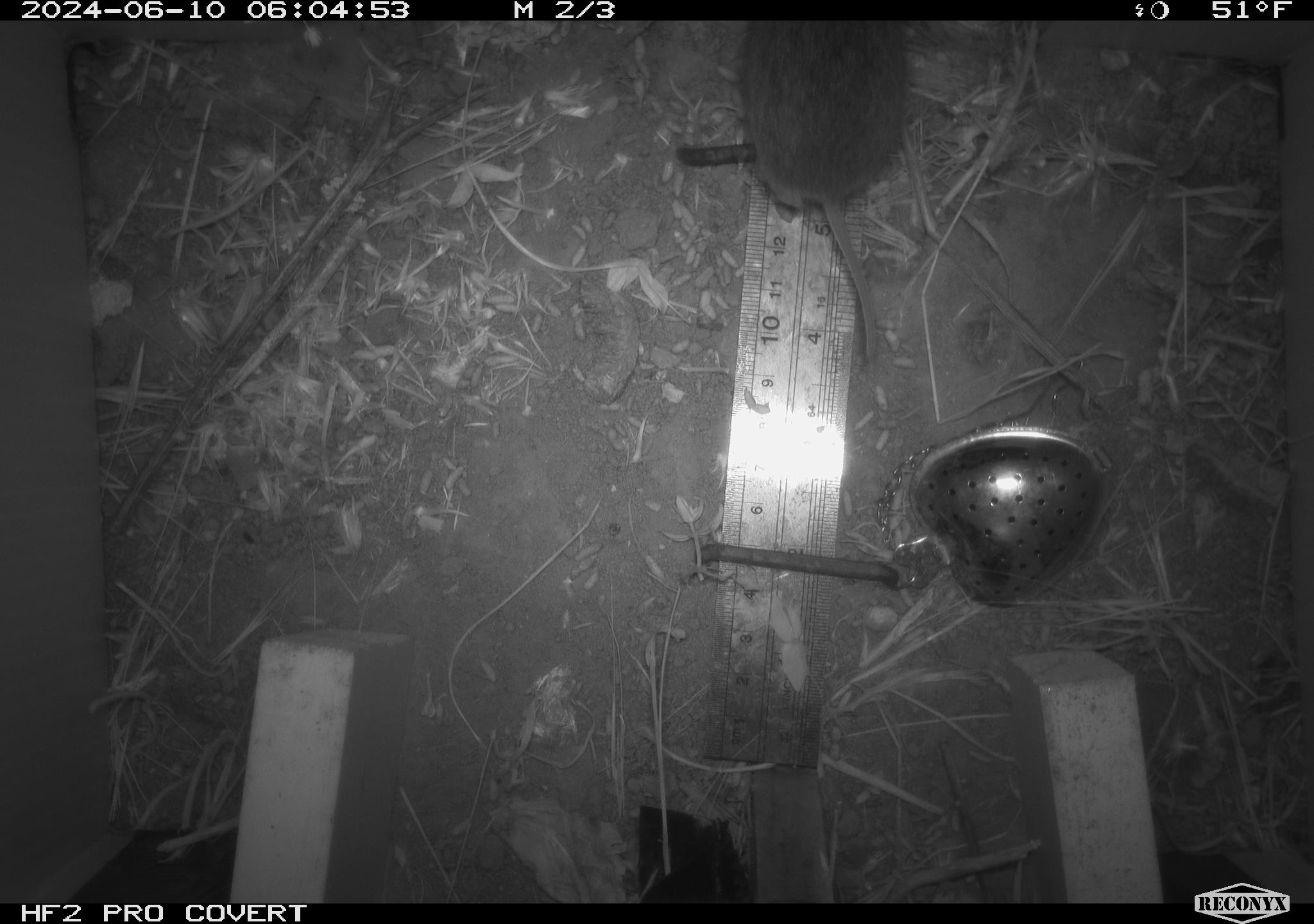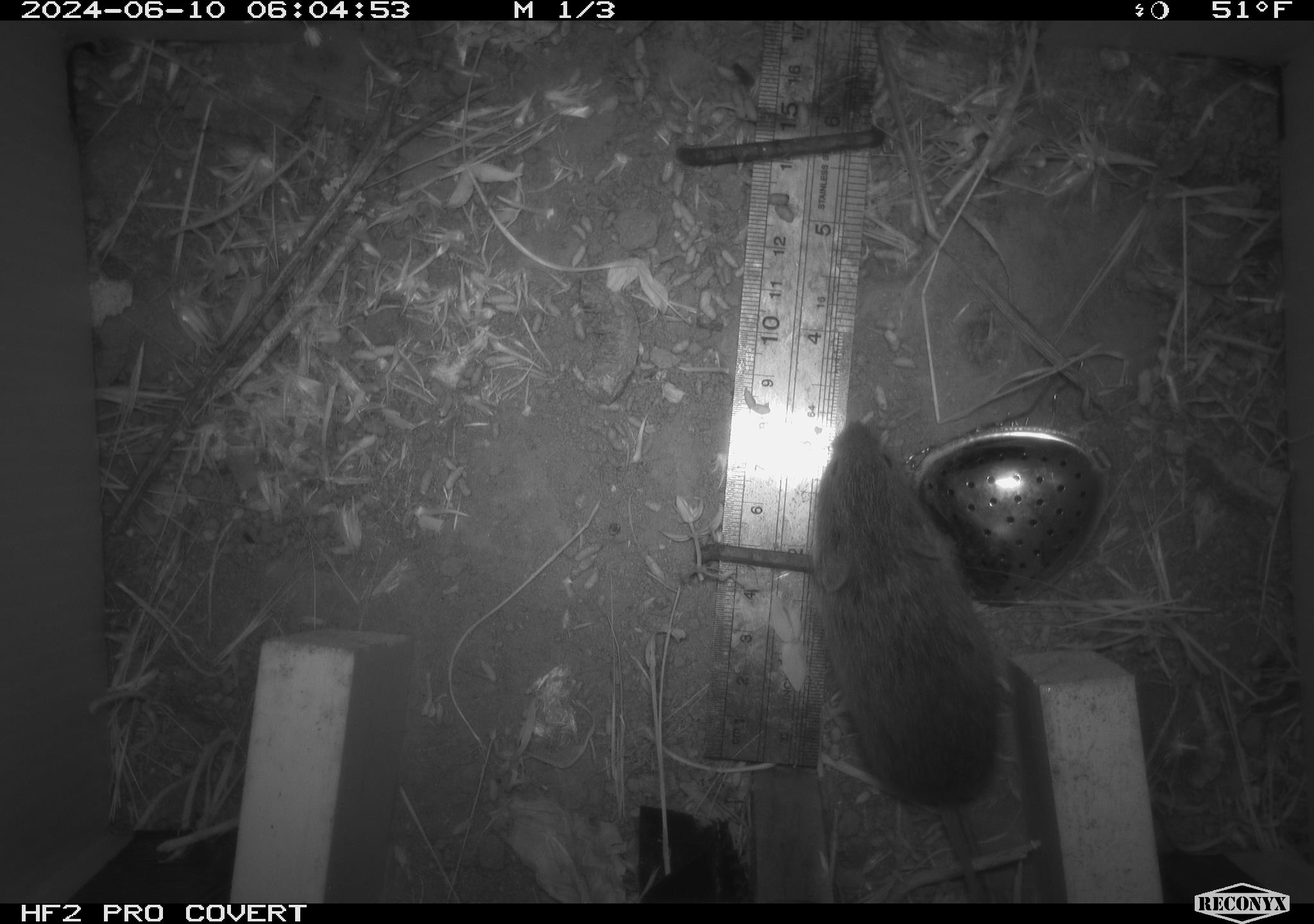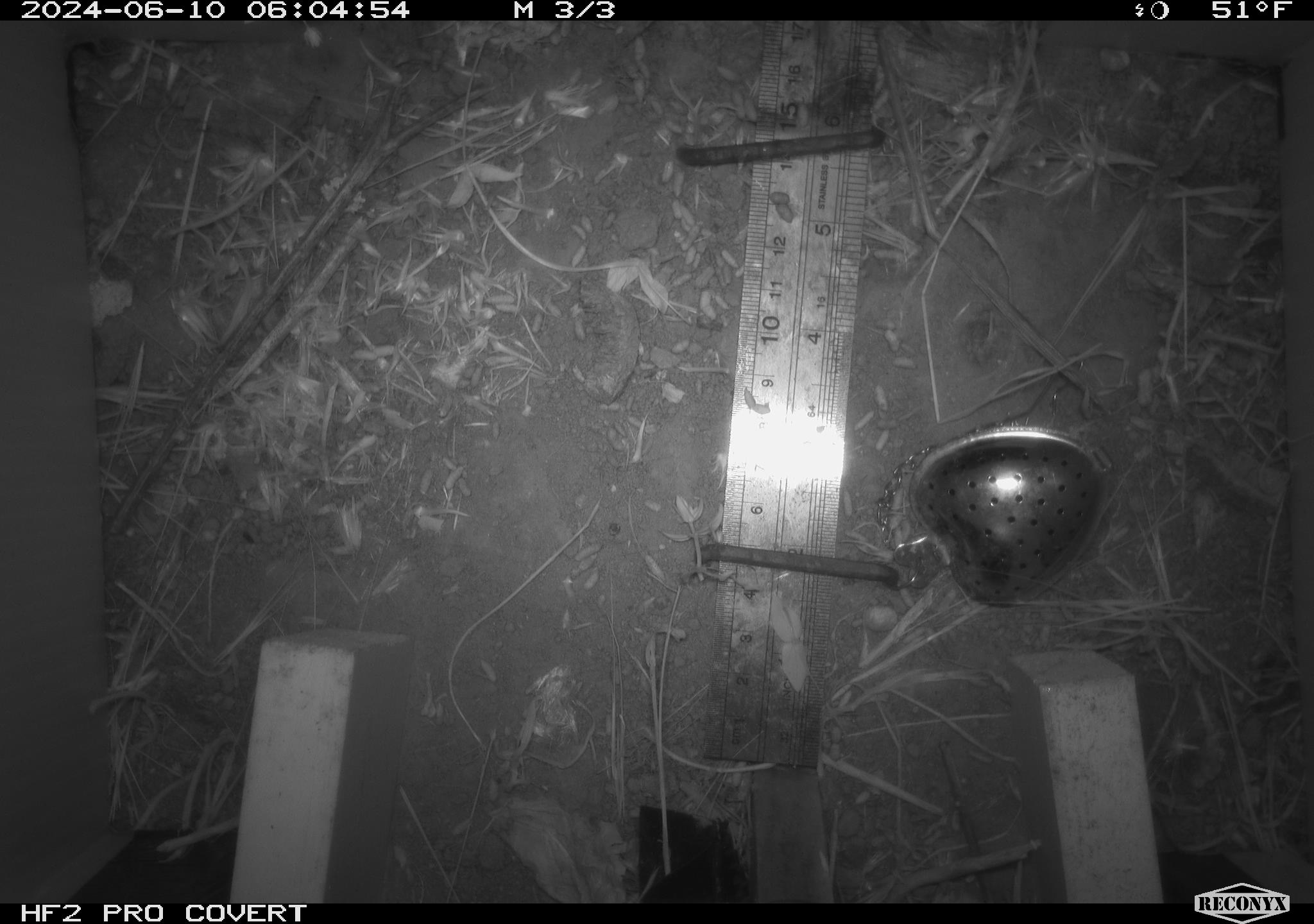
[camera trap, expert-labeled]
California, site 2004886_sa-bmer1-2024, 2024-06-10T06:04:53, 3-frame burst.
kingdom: Animalia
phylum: Chordata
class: Mammalia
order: Rodentia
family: Cricetidae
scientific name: Arvicolinae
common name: voles, lemmings, and muskrats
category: arvicolinae subfamily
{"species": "arvicolinae subfamily (voles, lemmings, and muskrats) (Arvicolinae)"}